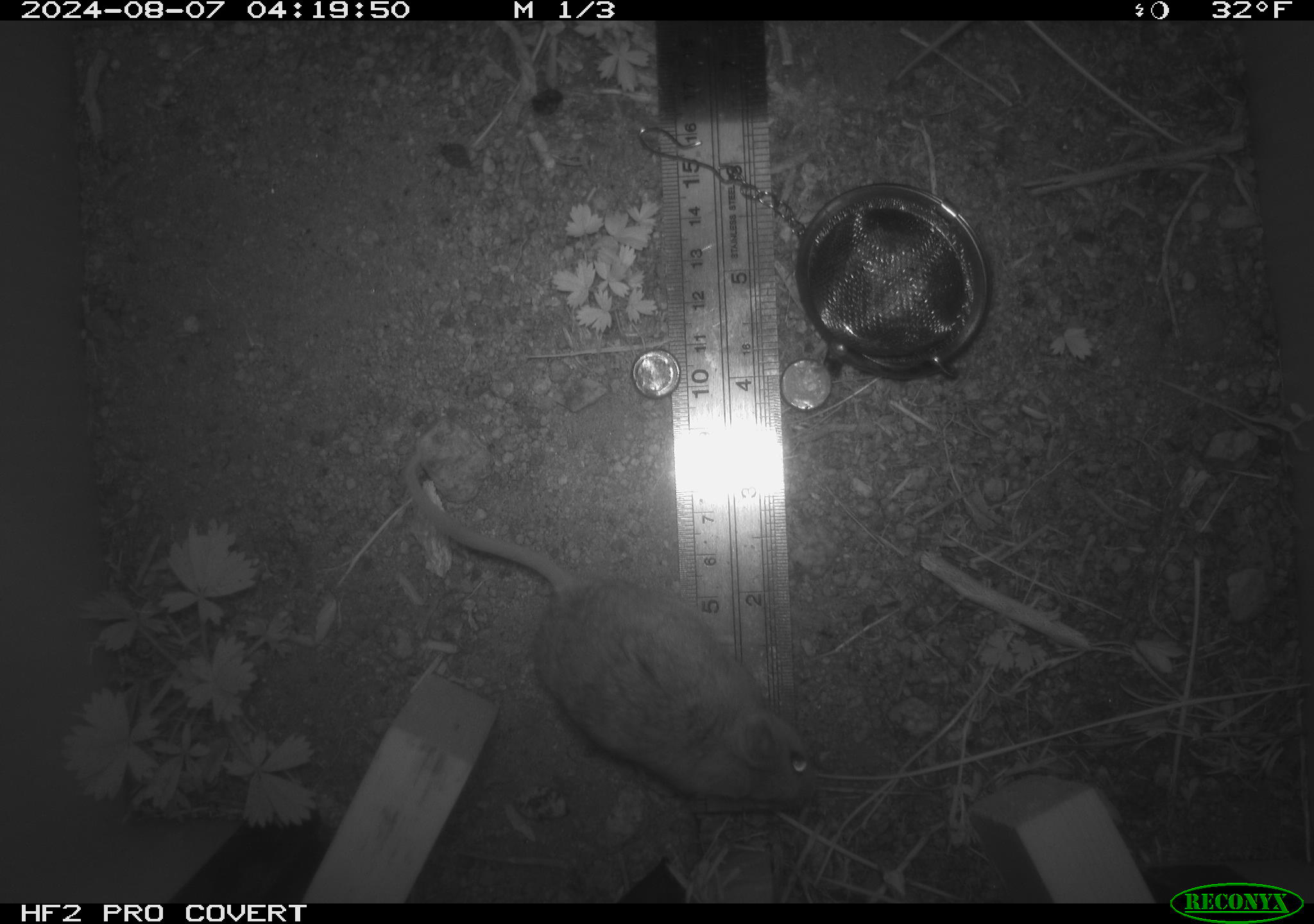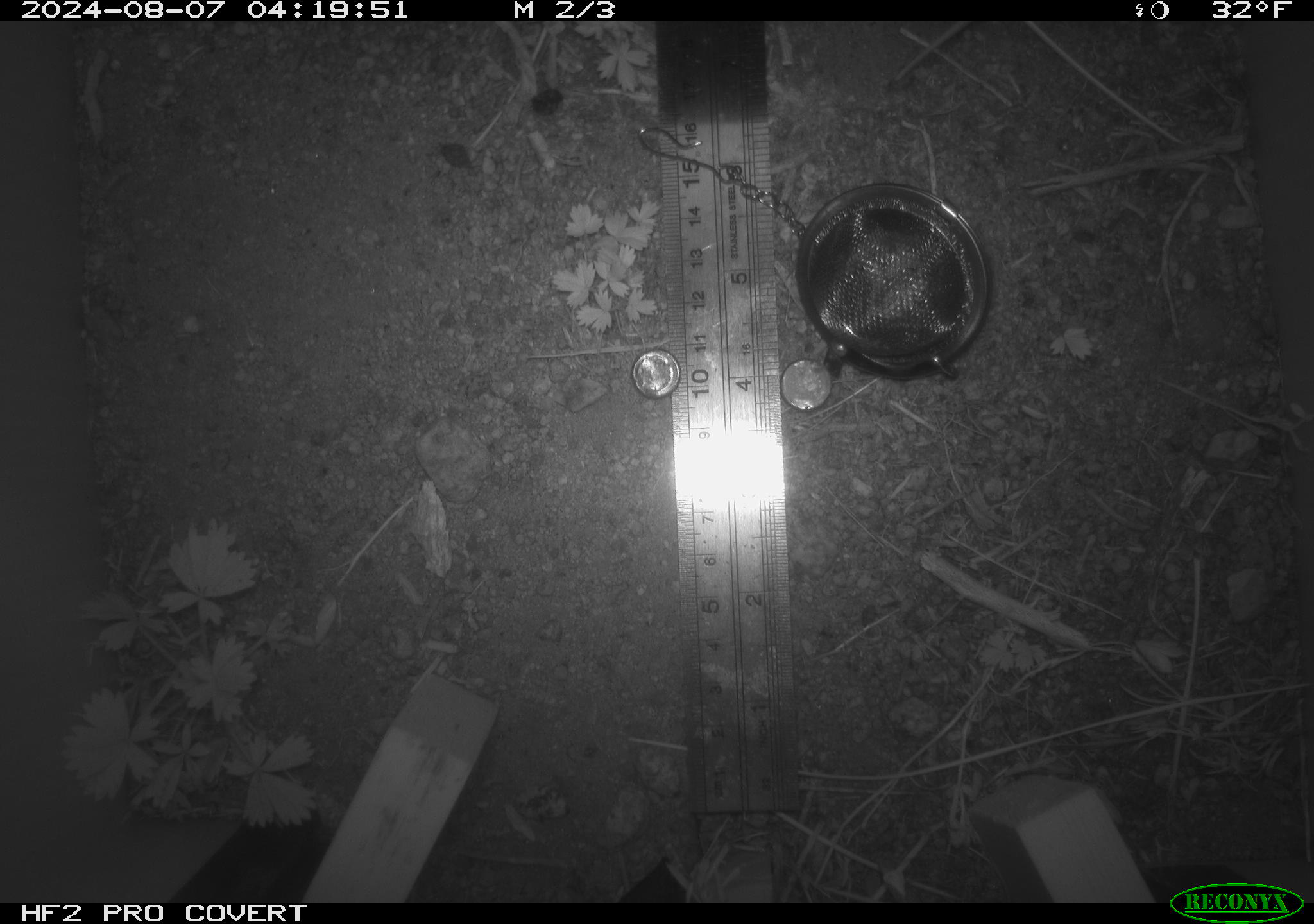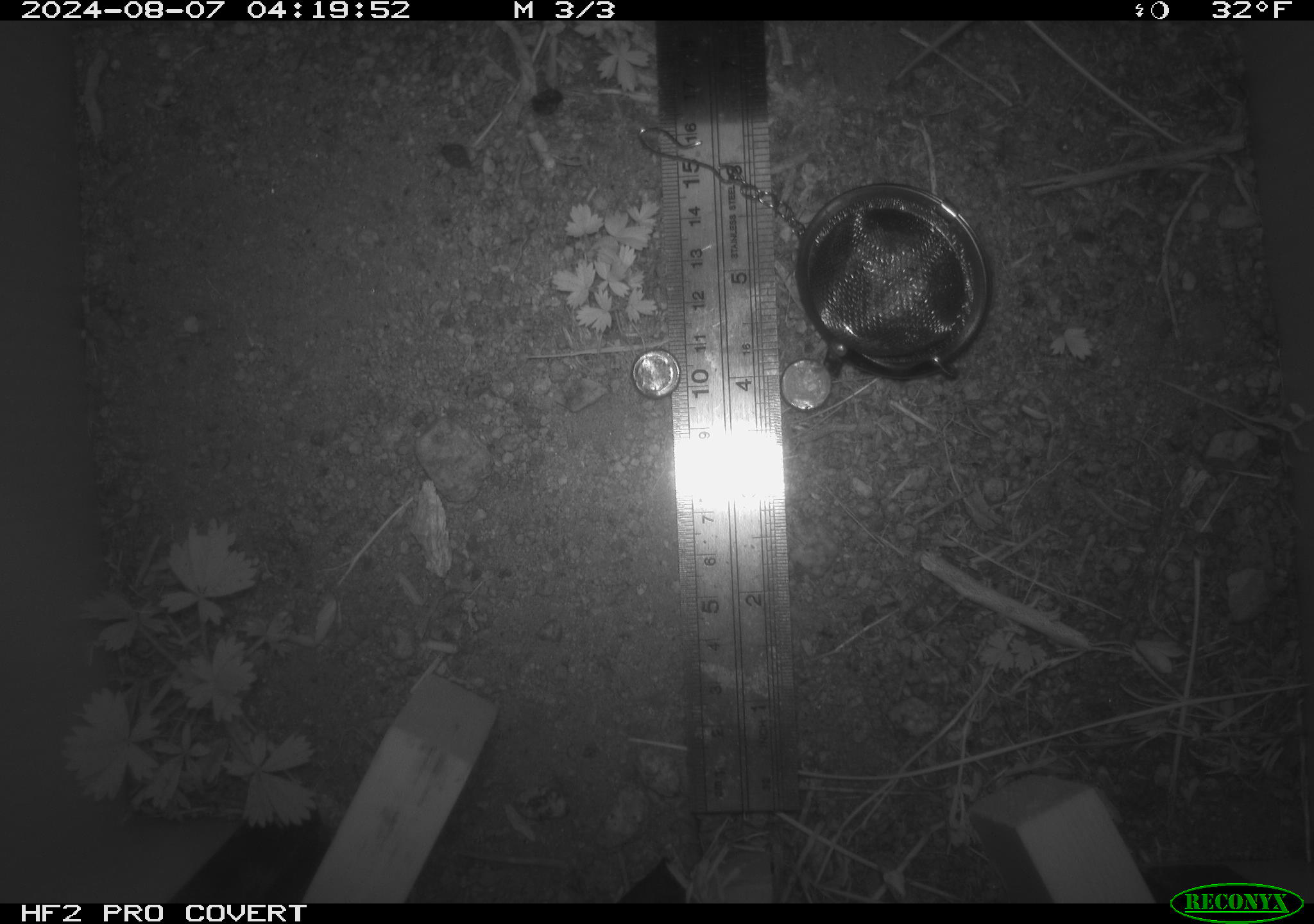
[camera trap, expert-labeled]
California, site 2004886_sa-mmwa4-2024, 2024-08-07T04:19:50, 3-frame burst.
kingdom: Animalia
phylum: Chordata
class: Mammalia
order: Rodentia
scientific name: Rodentia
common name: mouse species